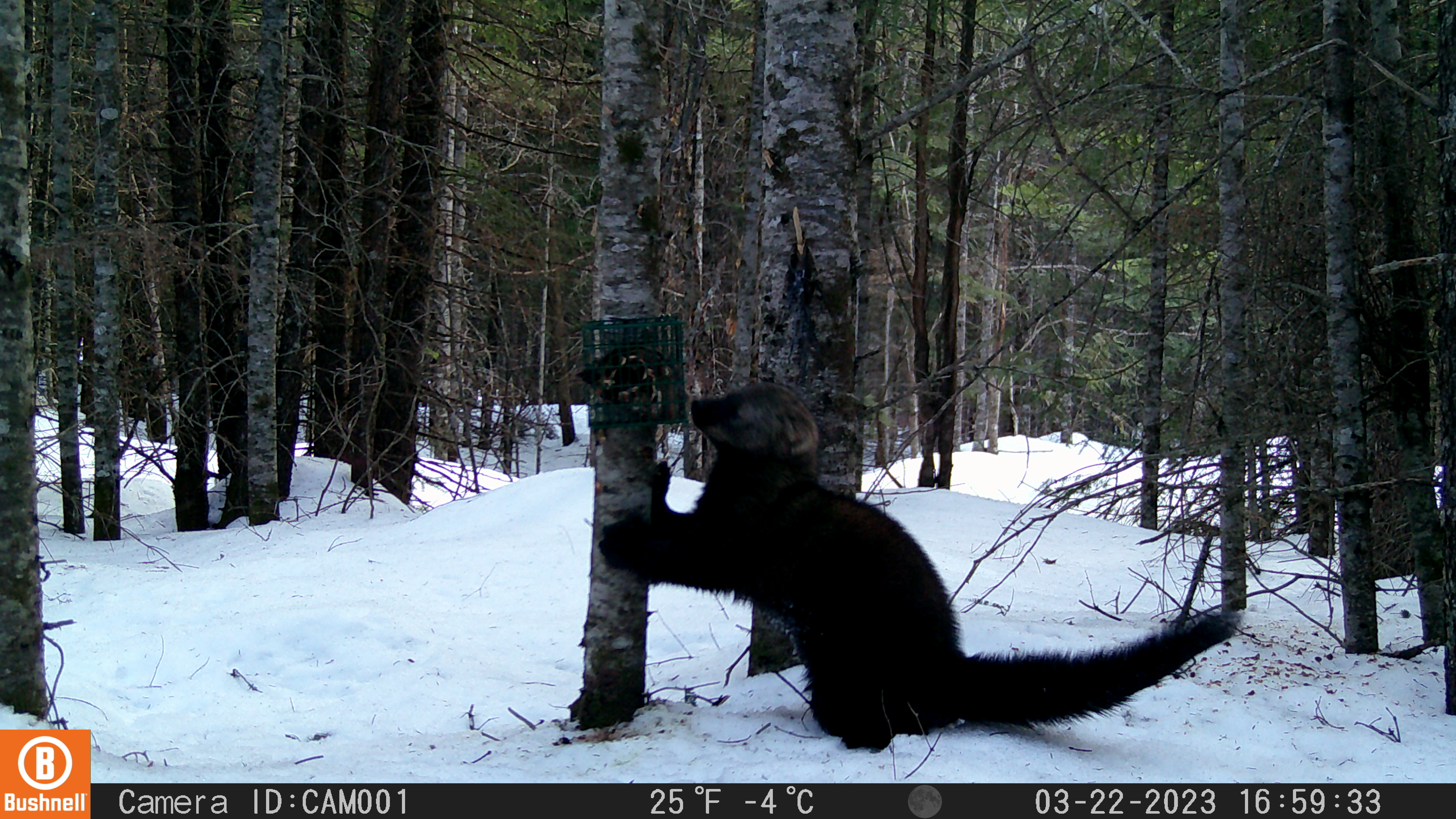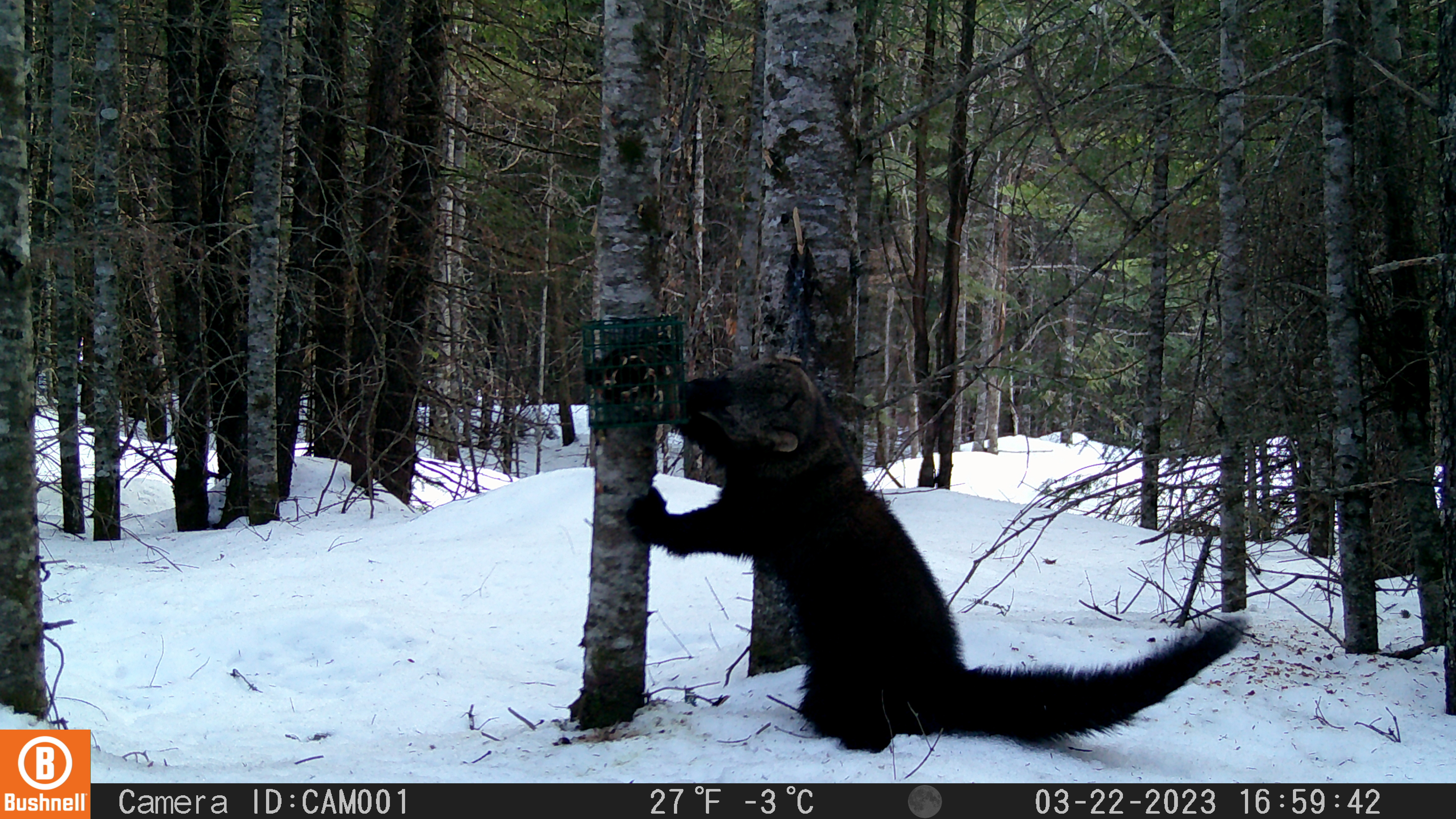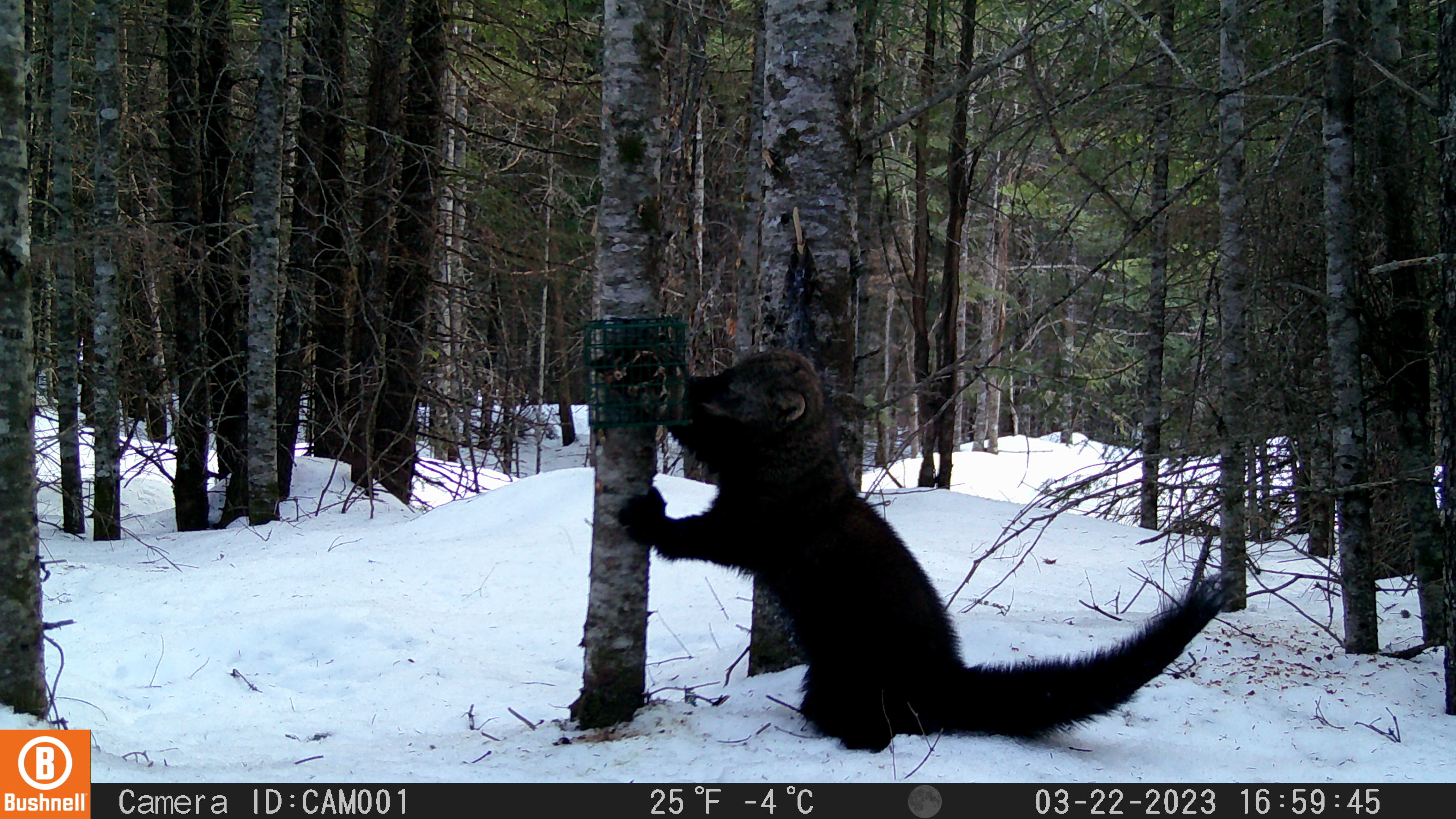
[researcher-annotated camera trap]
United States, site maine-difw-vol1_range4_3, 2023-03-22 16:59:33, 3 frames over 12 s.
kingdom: Animalia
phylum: Chordata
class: Mammalia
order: Carnivora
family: Mustelidae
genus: Pekania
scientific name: Pekania pennanti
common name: fisher